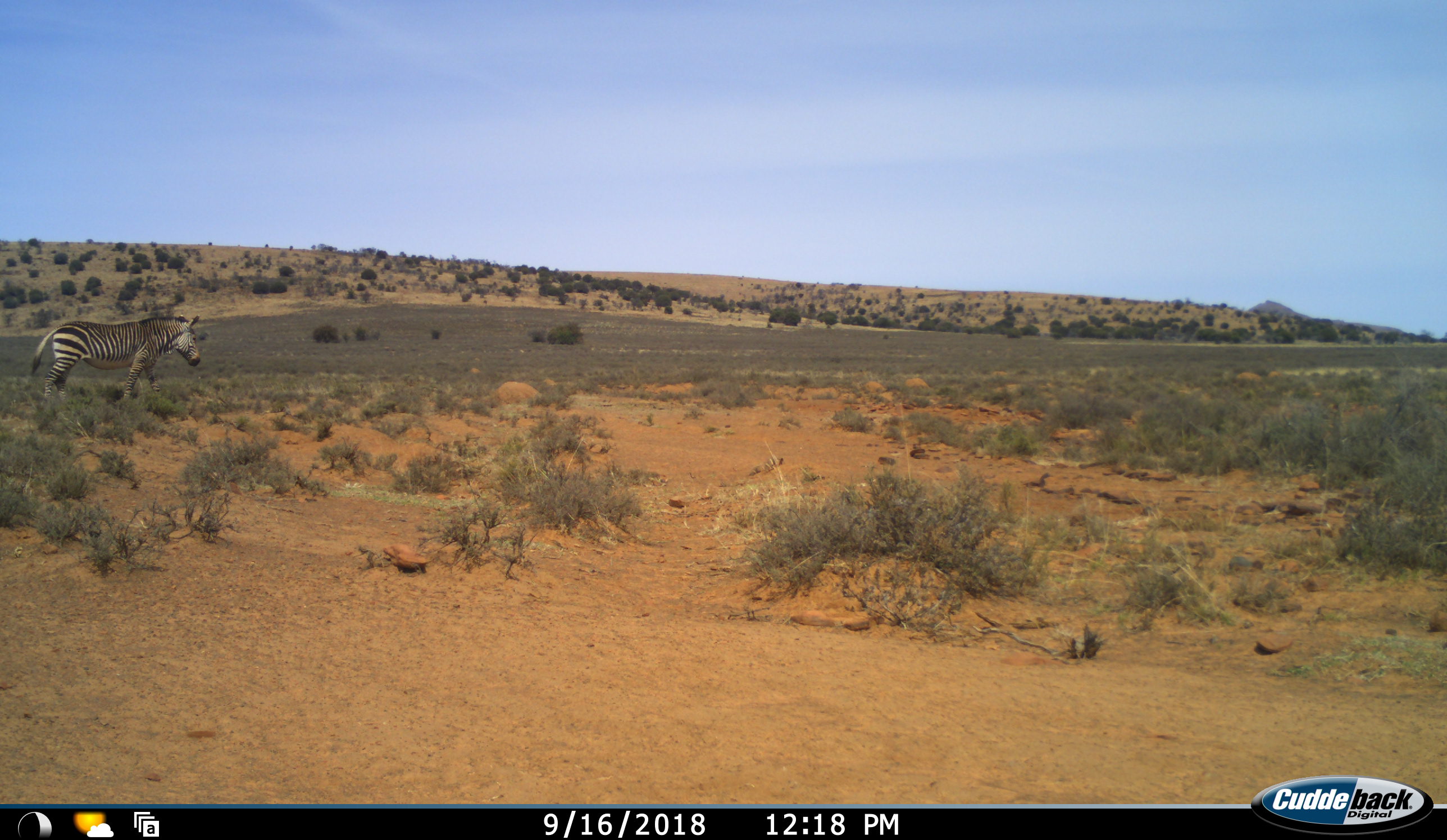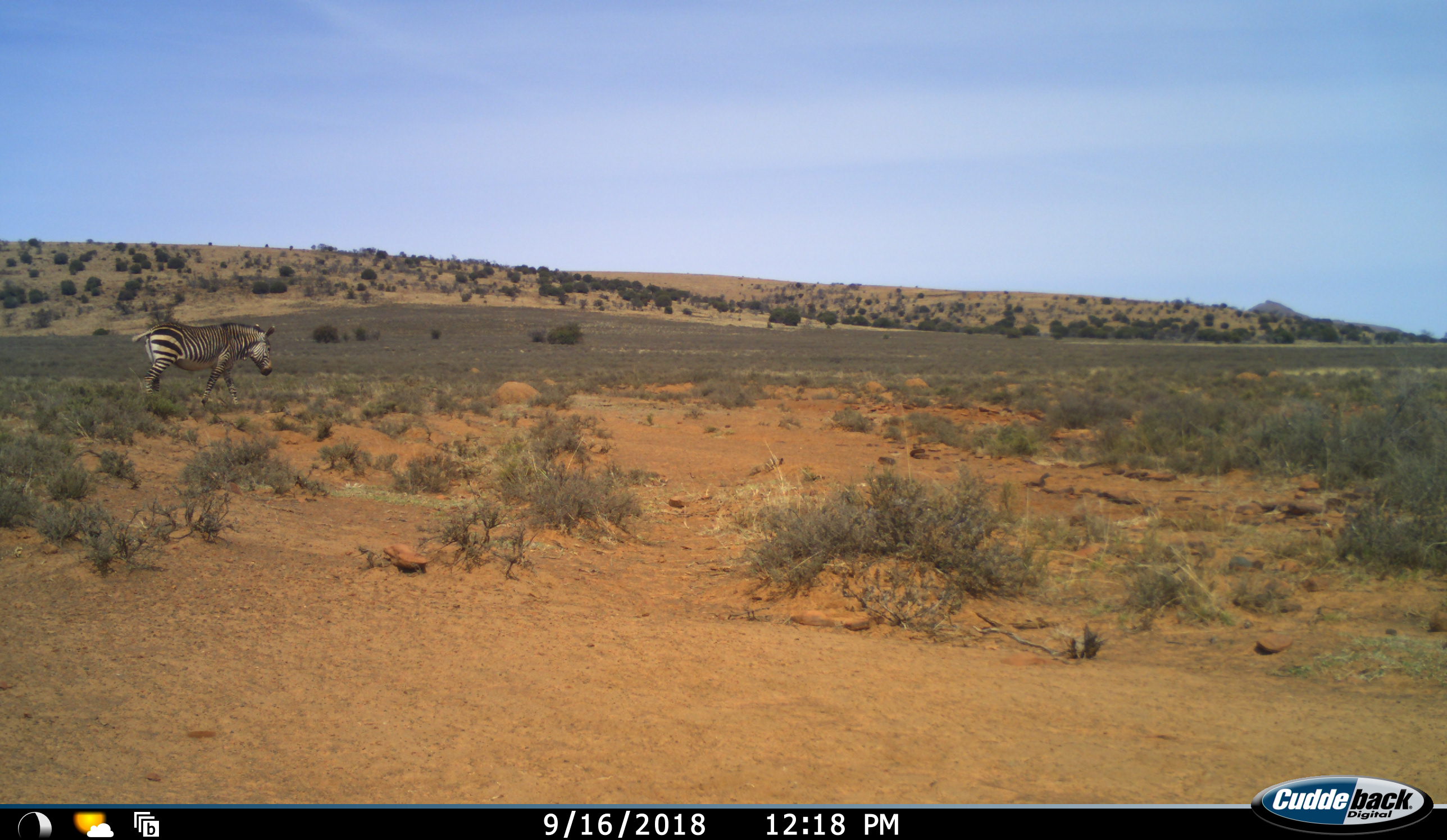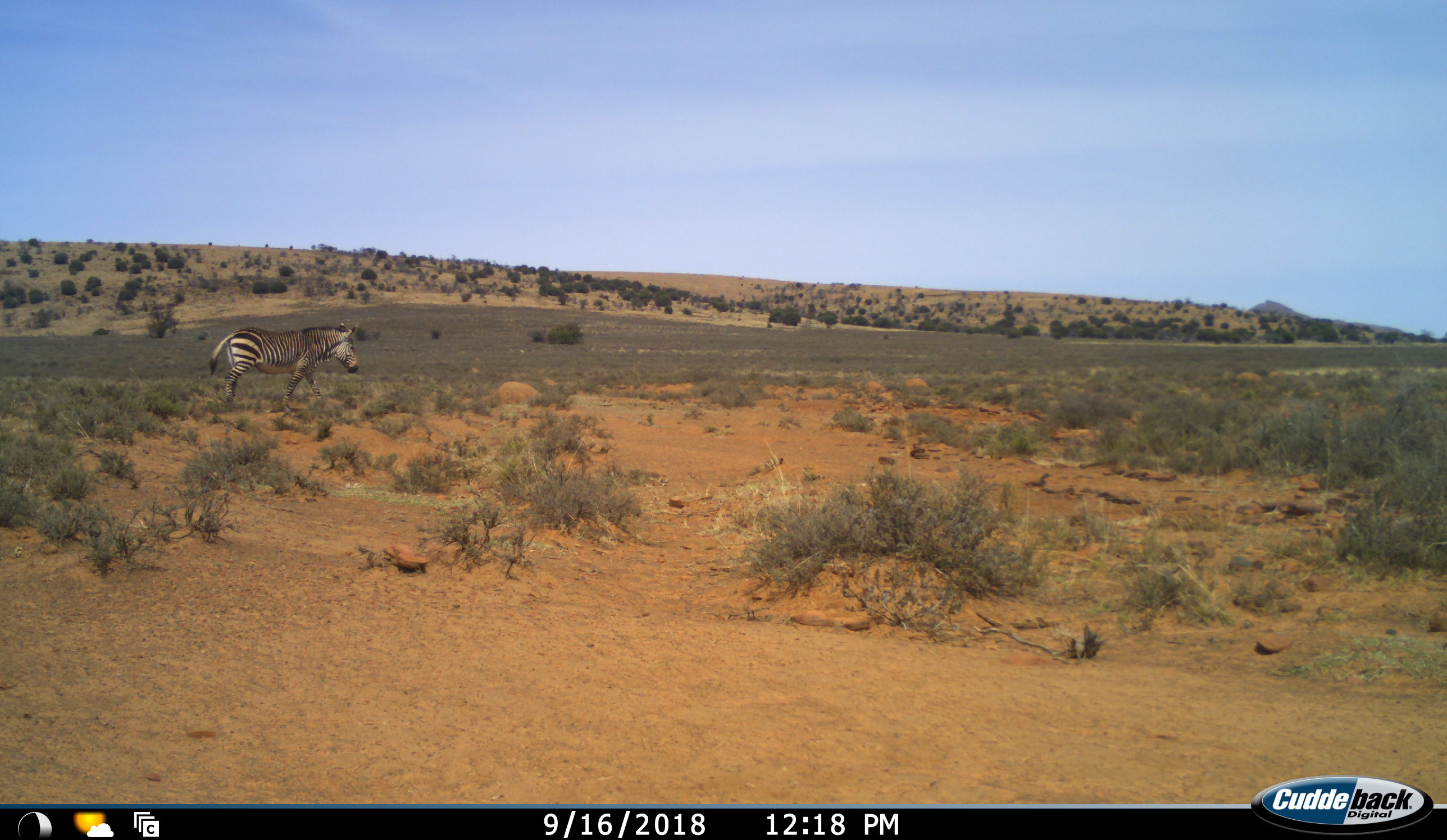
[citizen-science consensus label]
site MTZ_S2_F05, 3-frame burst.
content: unidentified animal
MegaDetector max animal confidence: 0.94